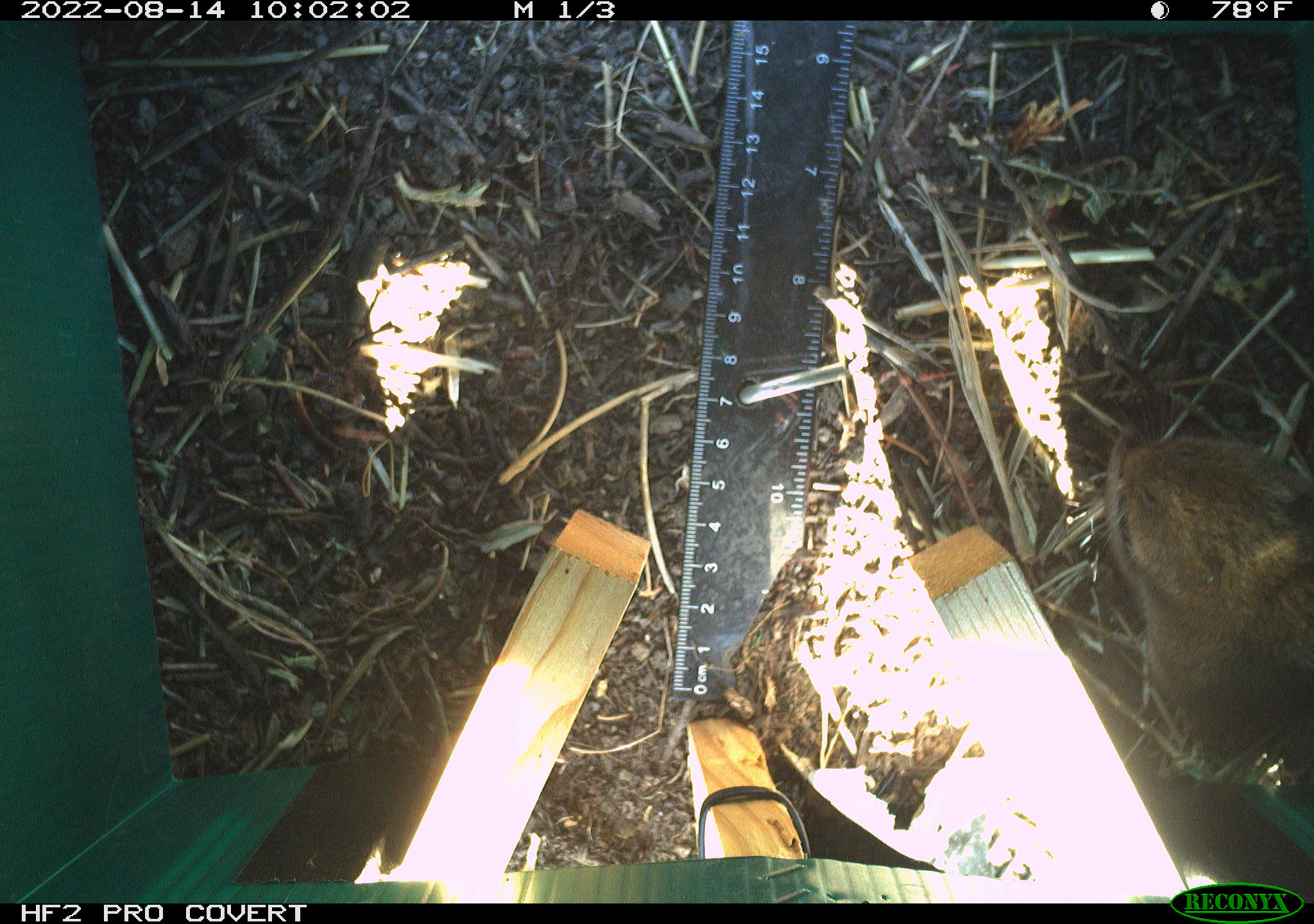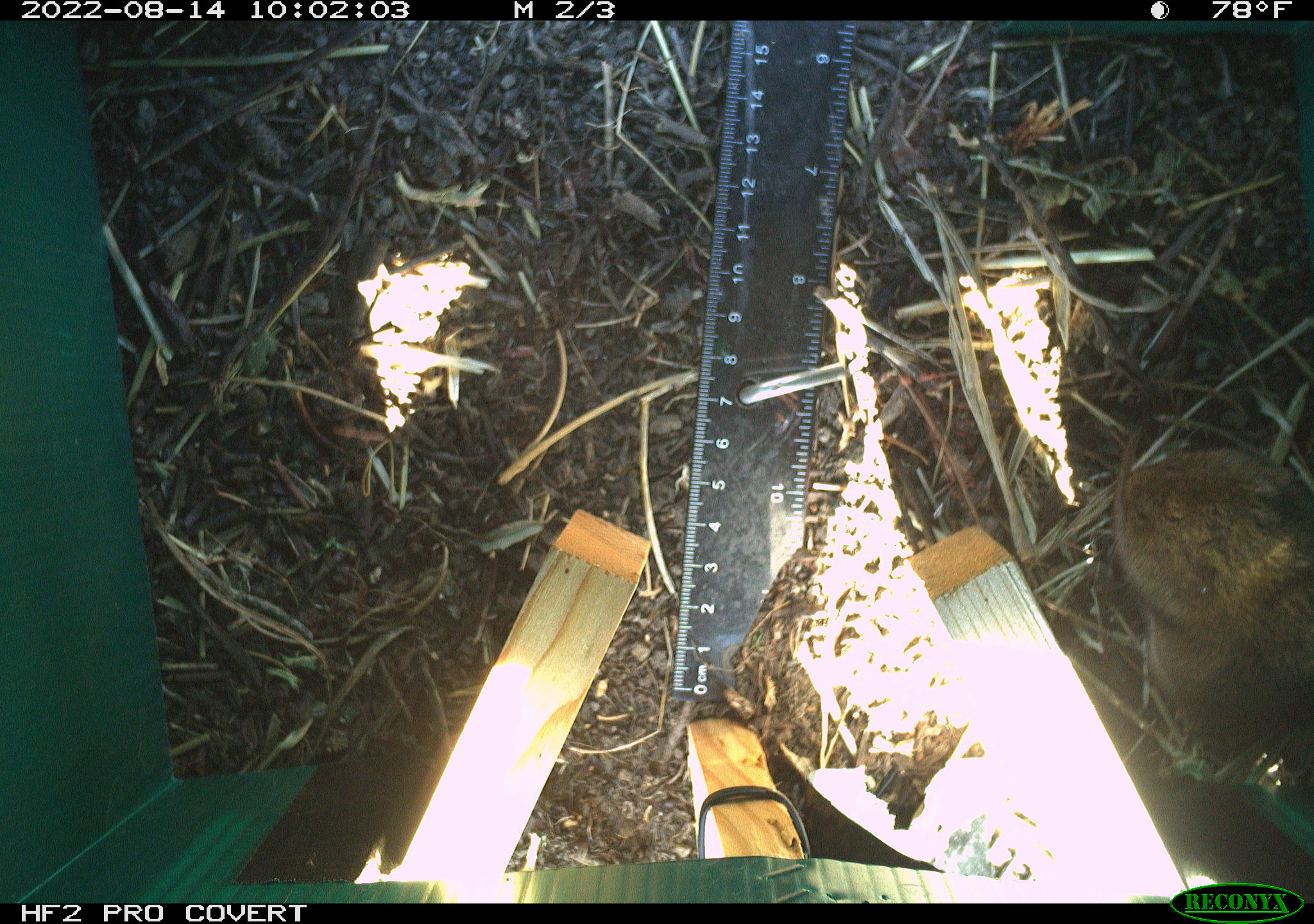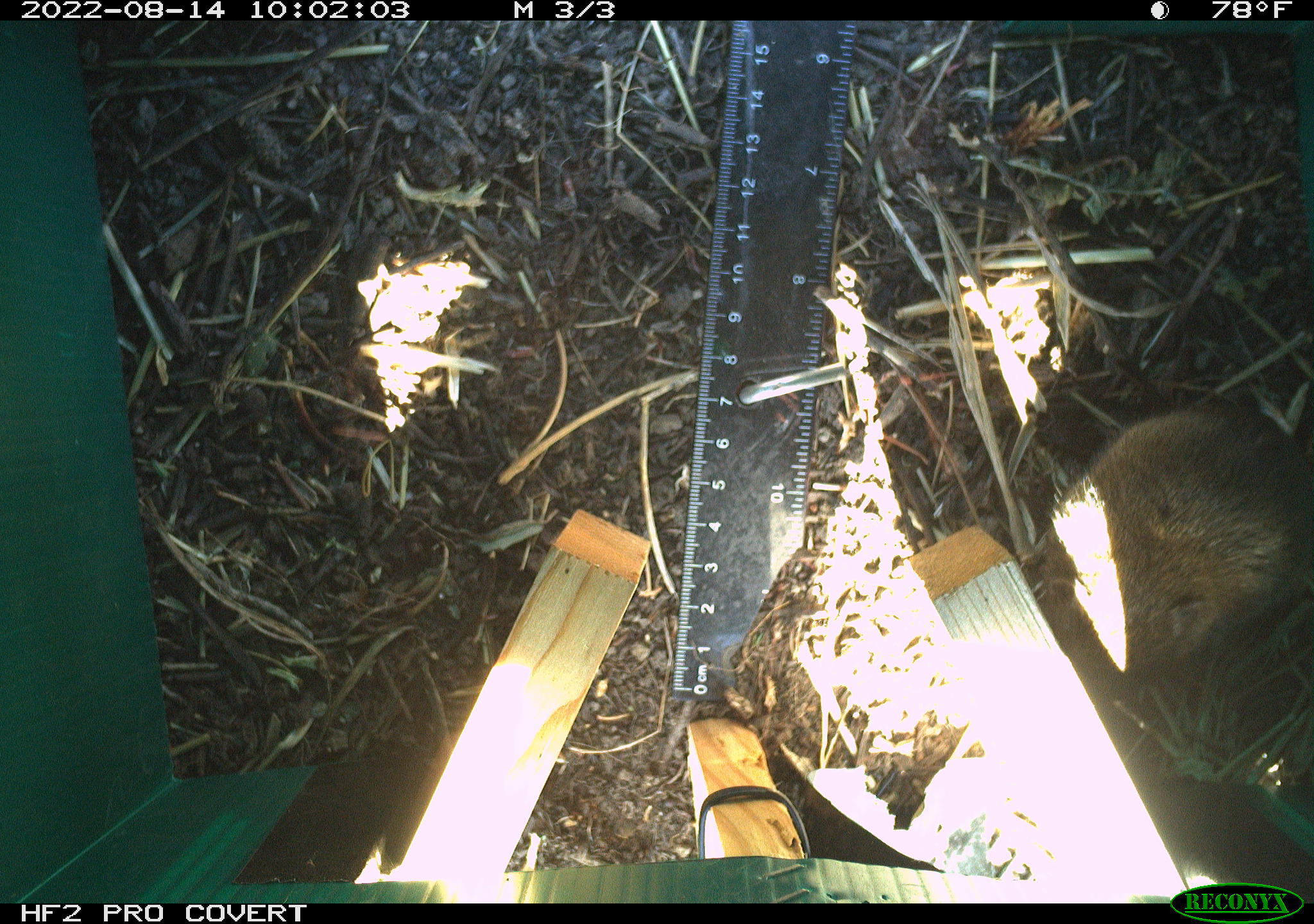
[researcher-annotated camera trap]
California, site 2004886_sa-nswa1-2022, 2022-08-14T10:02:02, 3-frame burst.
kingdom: Animalia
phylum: Chordata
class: Mammalia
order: Rodentia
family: Cricetidae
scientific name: Cricetidae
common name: hamsters, voles, lemmings, and allies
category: cricetidae family